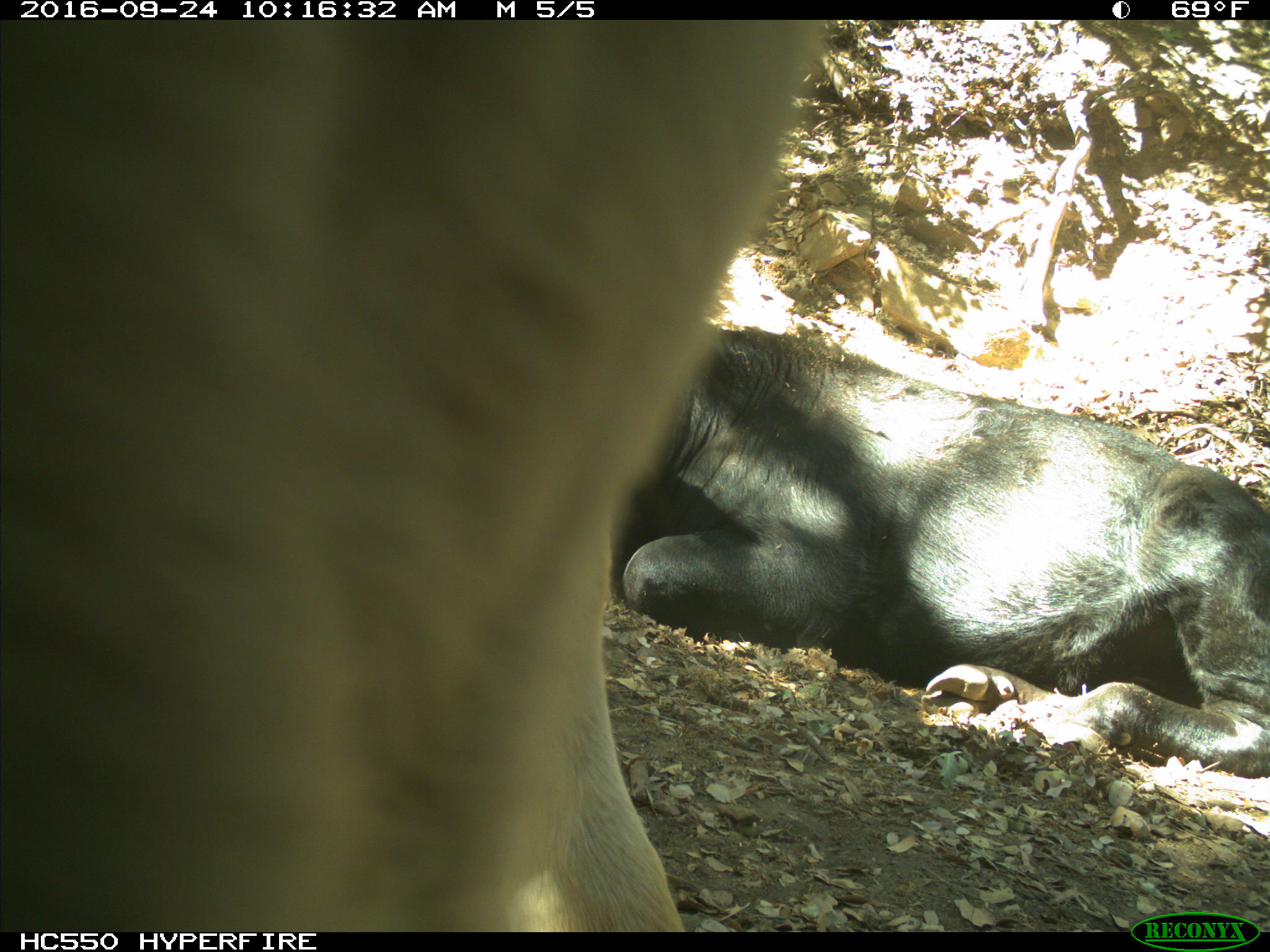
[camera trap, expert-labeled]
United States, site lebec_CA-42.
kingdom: Animalia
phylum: Chordata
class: Mammalia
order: Artiodactyla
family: Bovidae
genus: Bos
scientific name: Bos taurus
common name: domestic cow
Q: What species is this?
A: Bos taurus (domestic cow).